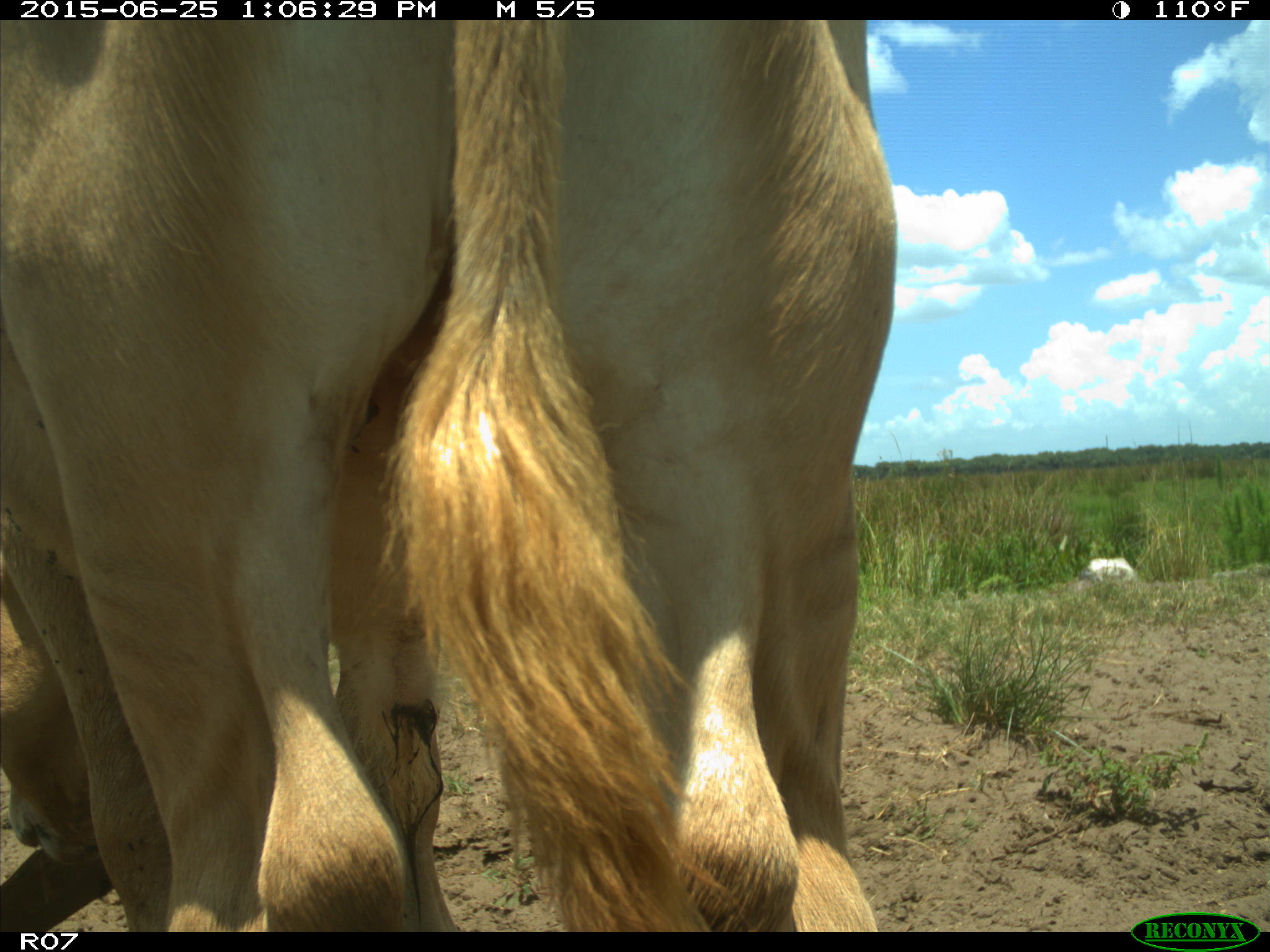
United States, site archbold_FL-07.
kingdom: Animalia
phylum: Chordata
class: Mammalia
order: Artiodactyla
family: Bovidae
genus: Bos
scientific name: Bos taurus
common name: domestic cow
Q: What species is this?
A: Bos taurus (domestic cow).